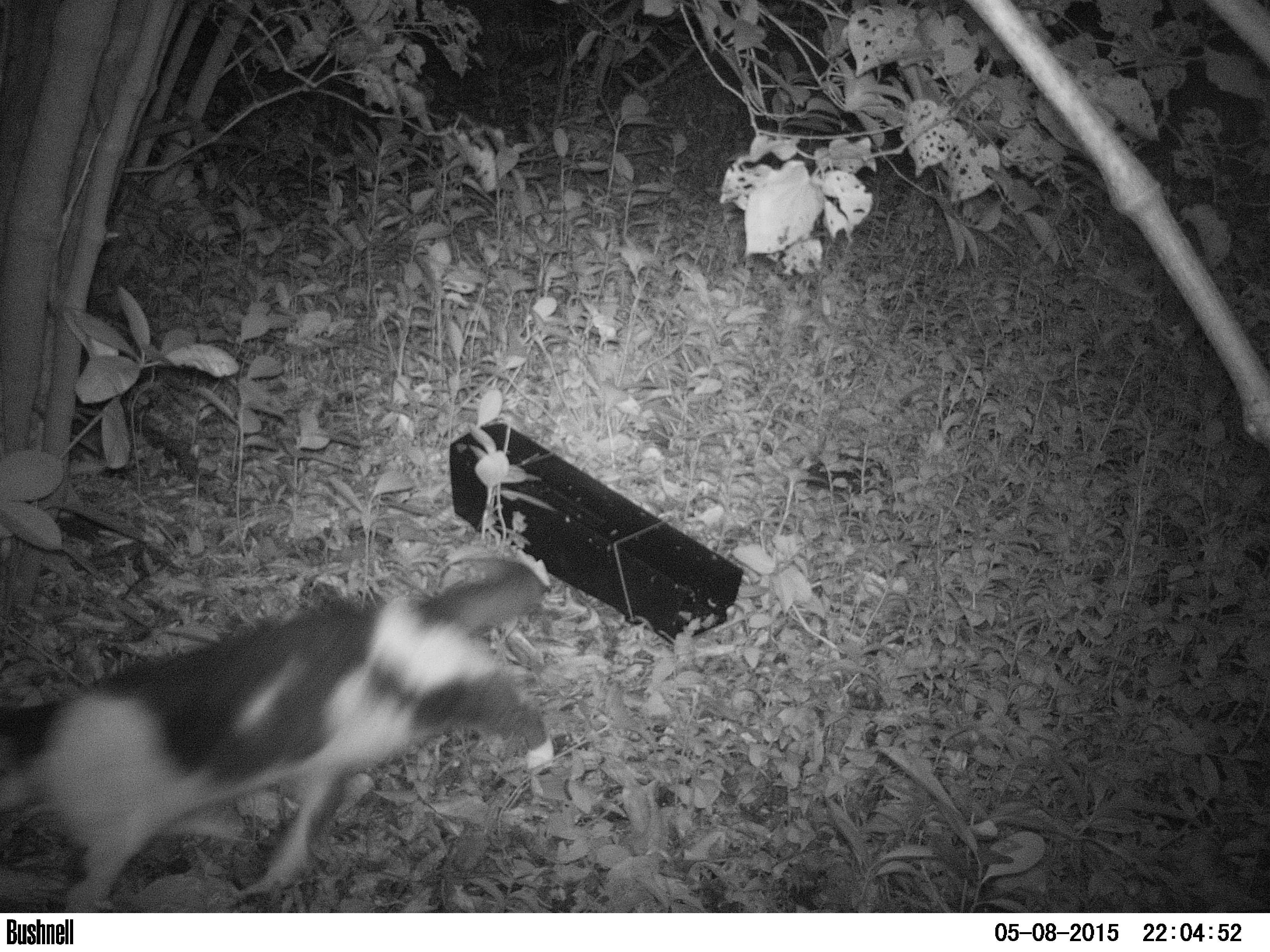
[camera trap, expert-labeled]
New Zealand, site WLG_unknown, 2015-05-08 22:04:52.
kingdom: Animalia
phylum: Chordata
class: Mammalia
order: Carnivora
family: Felidae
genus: Felis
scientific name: Felis catus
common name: domestic cat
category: cat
Cat (domestic cat) (Felis catus).